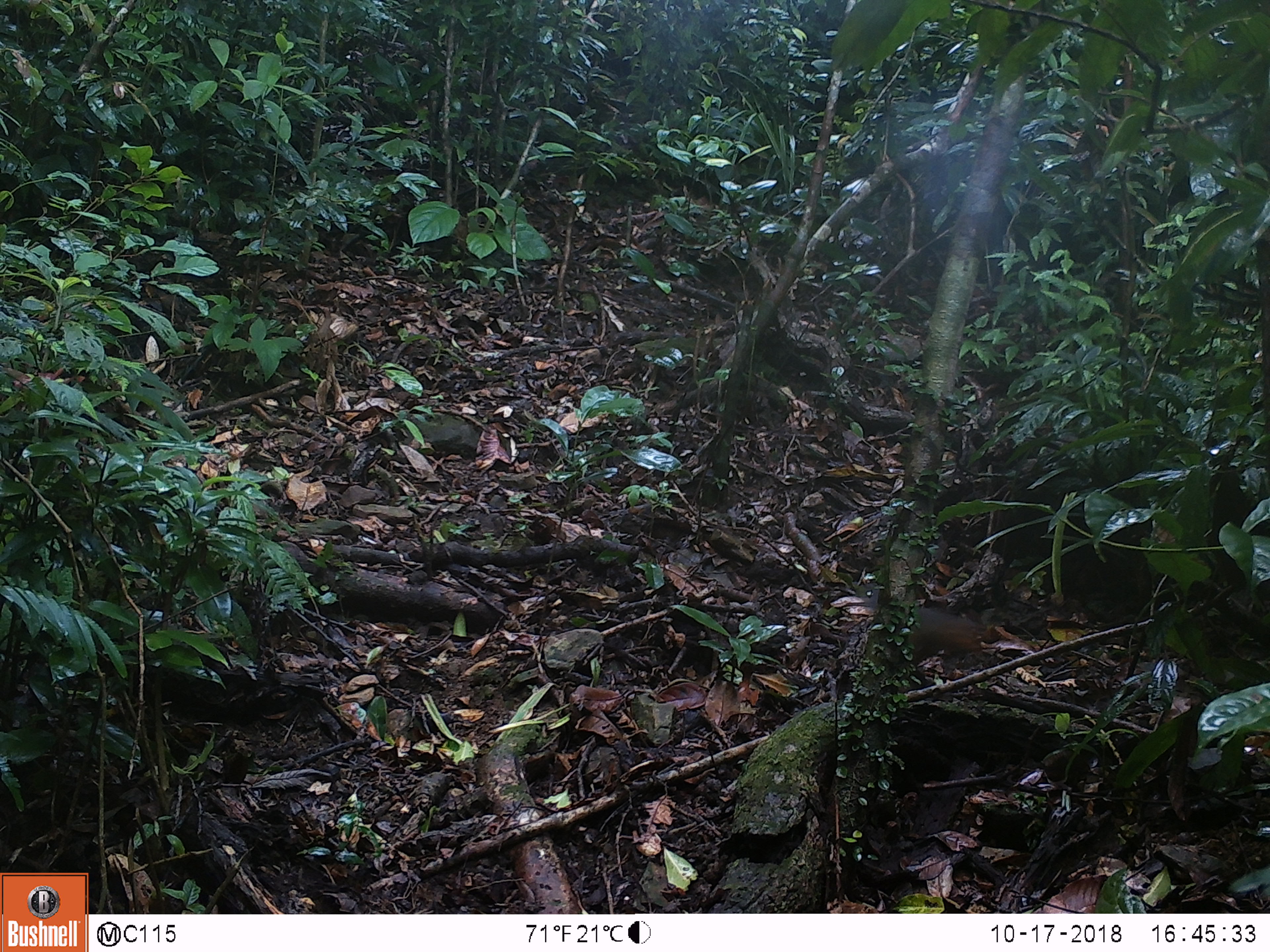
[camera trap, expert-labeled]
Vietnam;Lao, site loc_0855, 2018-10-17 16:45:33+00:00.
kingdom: Animalia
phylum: Chordata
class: Mammalia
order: Rodentia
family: Sciuridae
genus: Dremomys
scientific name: Dremomys rufigenis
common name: red-cheeked squirrel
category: red cheeked squirrel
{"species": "red cheeked squirrel (red-cheeked squirrel) (Dremomys rufigenis)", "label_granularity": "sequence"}